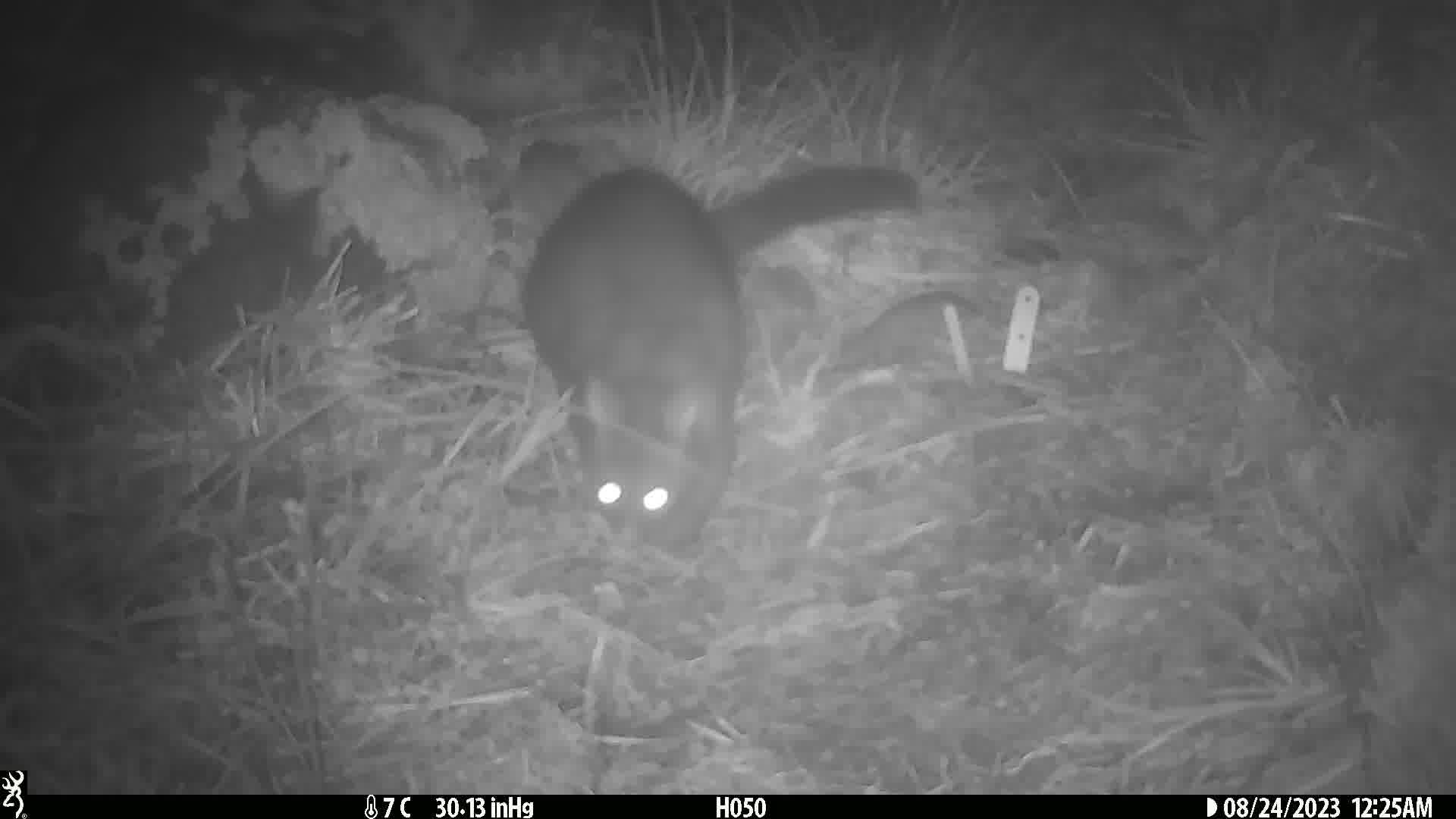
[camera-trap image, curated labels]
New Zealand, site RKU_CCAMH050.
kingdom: Animalia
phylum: Chordata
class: Mammalia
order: Diprotodontia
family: Phalangeridae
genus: Trichosurus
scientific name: Trichosurus vulpecula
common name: common brushtail possum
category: possum